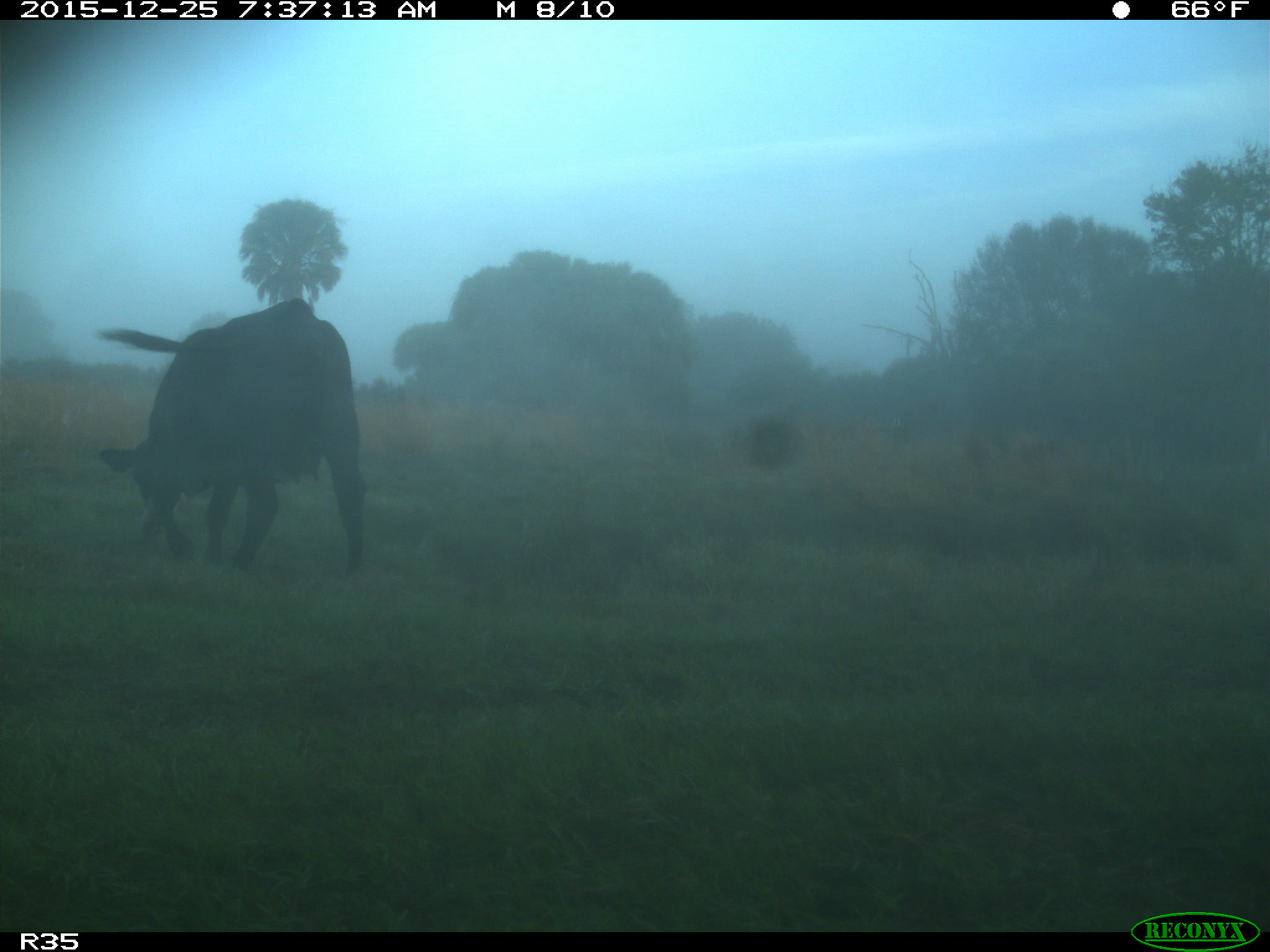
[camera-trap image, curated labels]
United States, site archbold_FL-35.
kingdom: Animalia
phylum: Chordata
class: Mammalia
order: Artiodactyla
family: Bovidae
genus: Bos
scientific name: Bos taurus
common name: domestic cow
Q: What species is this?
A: Bos taurus (domestic cow).